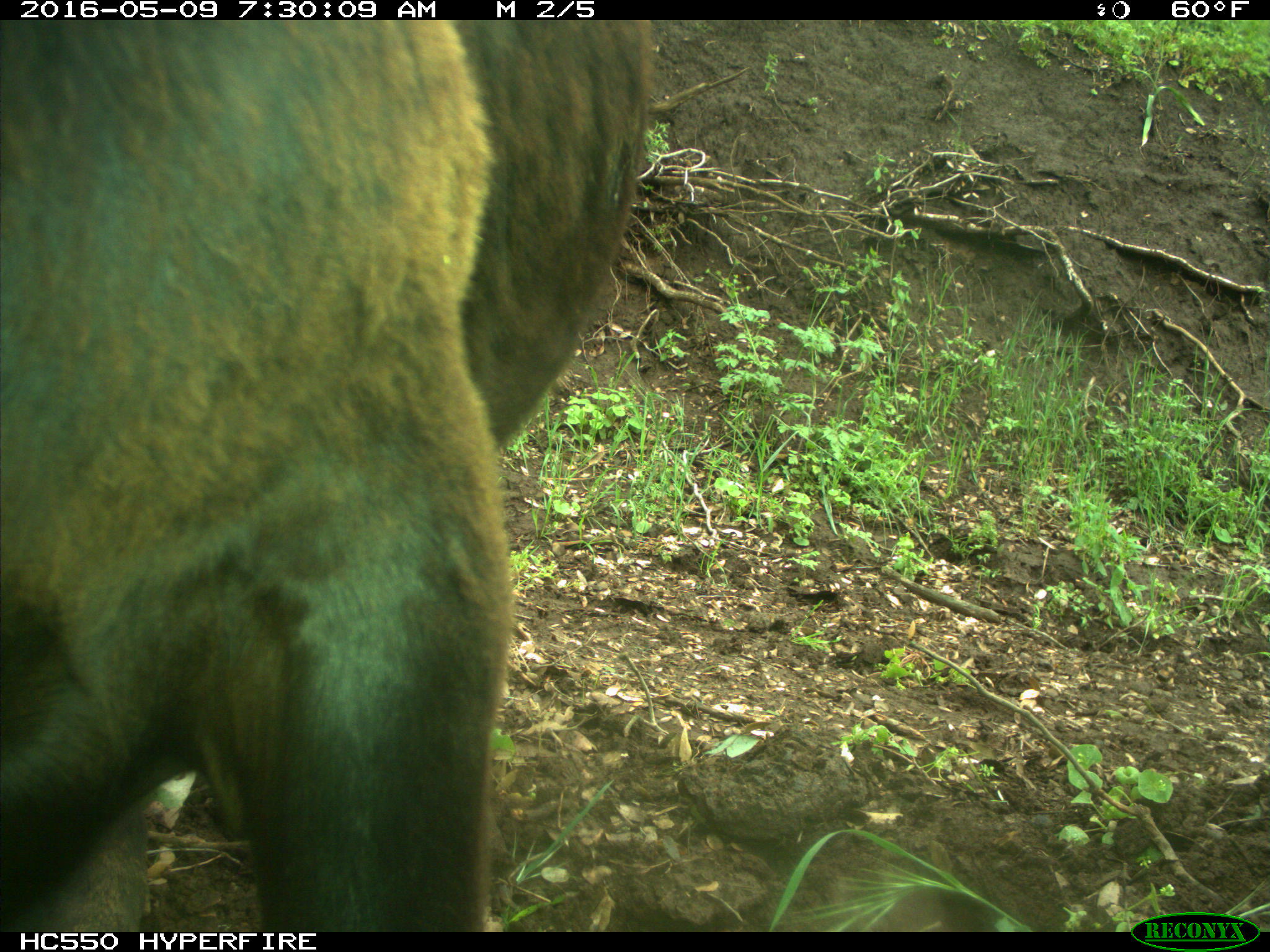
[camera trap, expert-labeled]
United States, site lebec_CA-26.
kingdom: Animalia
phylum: Chordata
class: Mammalia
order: Artiodactyla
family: Bovidae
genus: Bos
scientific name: Bos taurus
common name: domestic cow